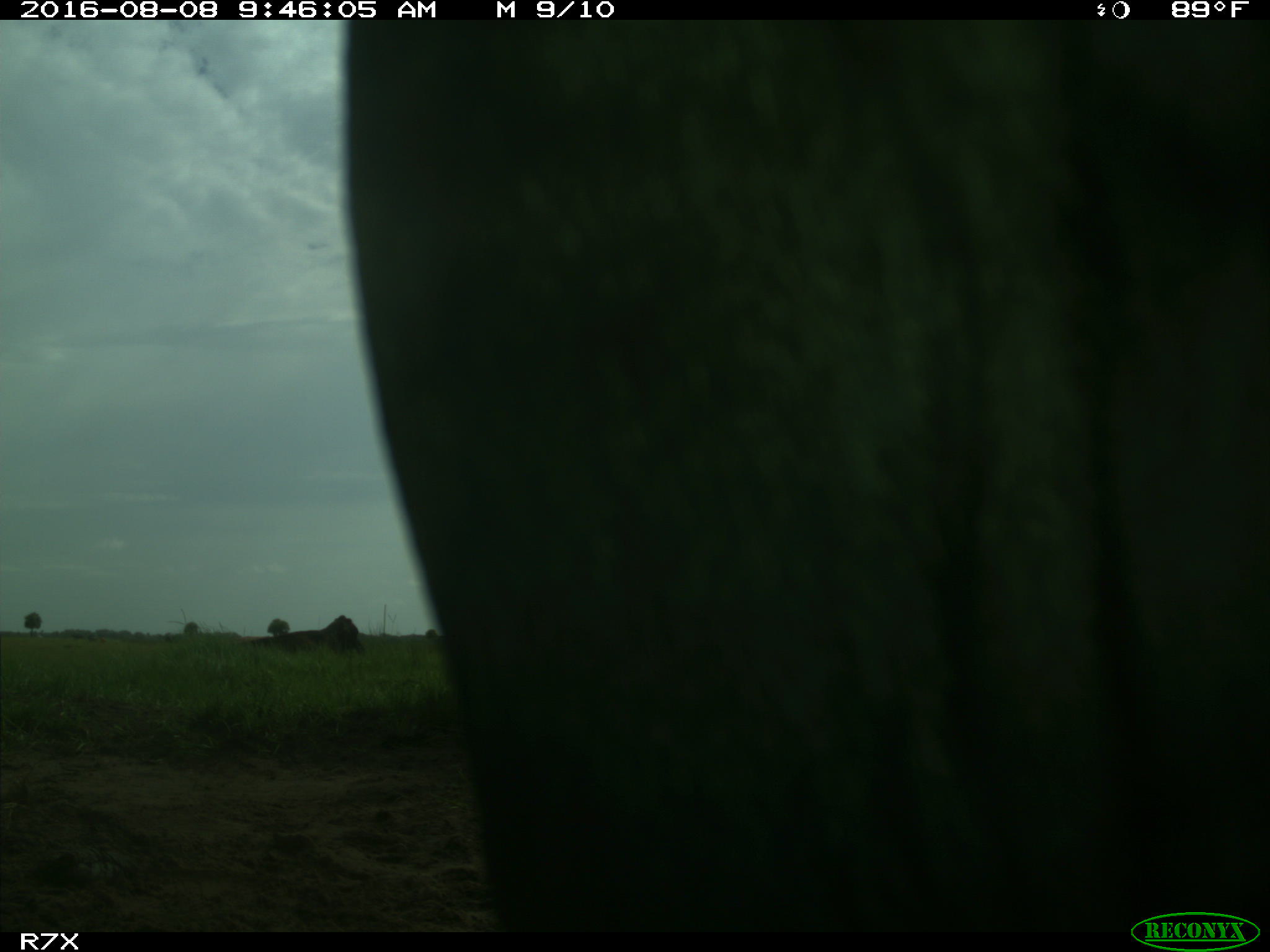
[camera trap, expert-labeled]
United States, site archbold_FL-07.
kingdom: Animalia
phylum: Chordata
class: Mammalia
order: Artiodactyla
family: Bovidae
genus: Bos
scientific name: Bos taurus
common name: domestic cow